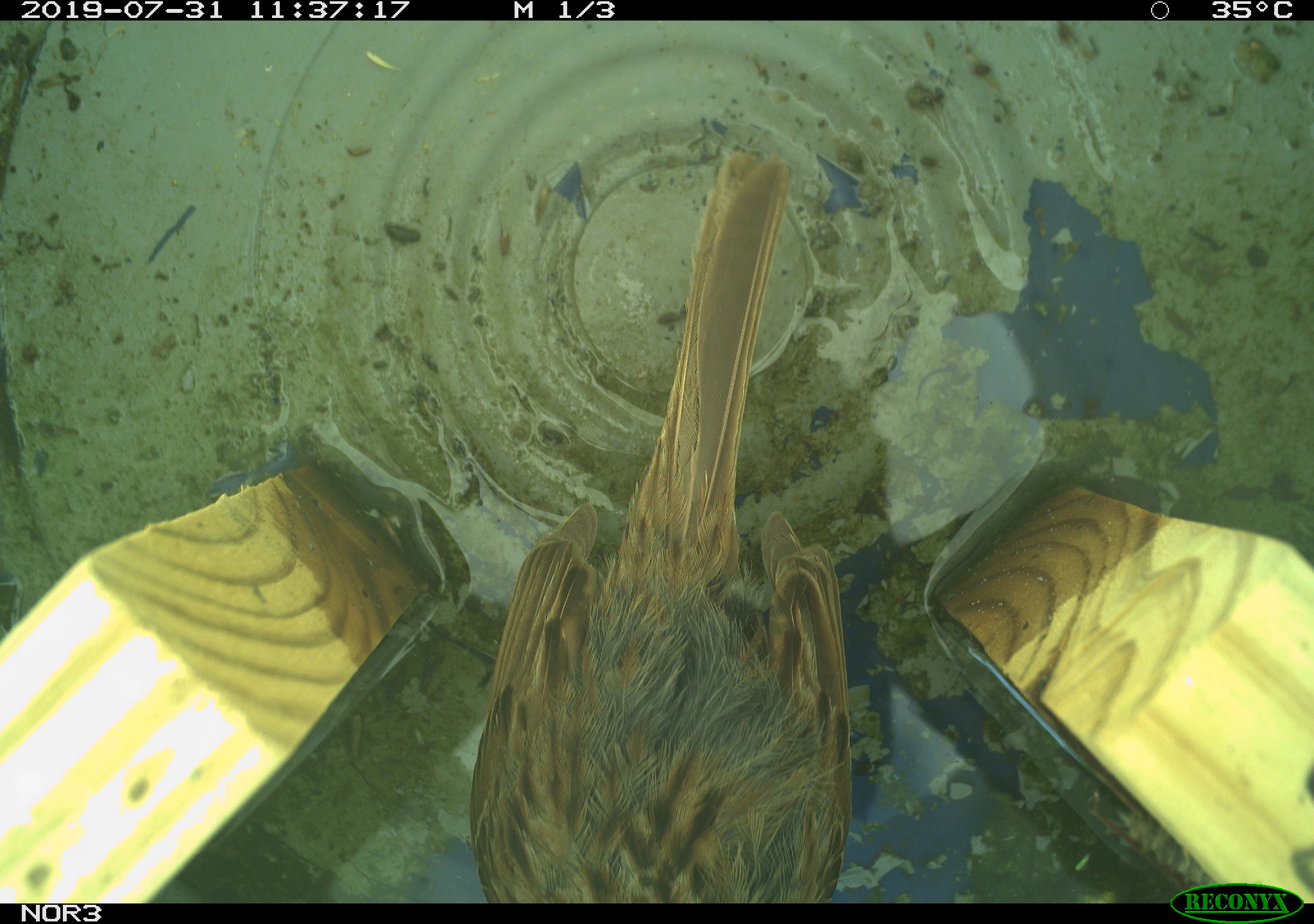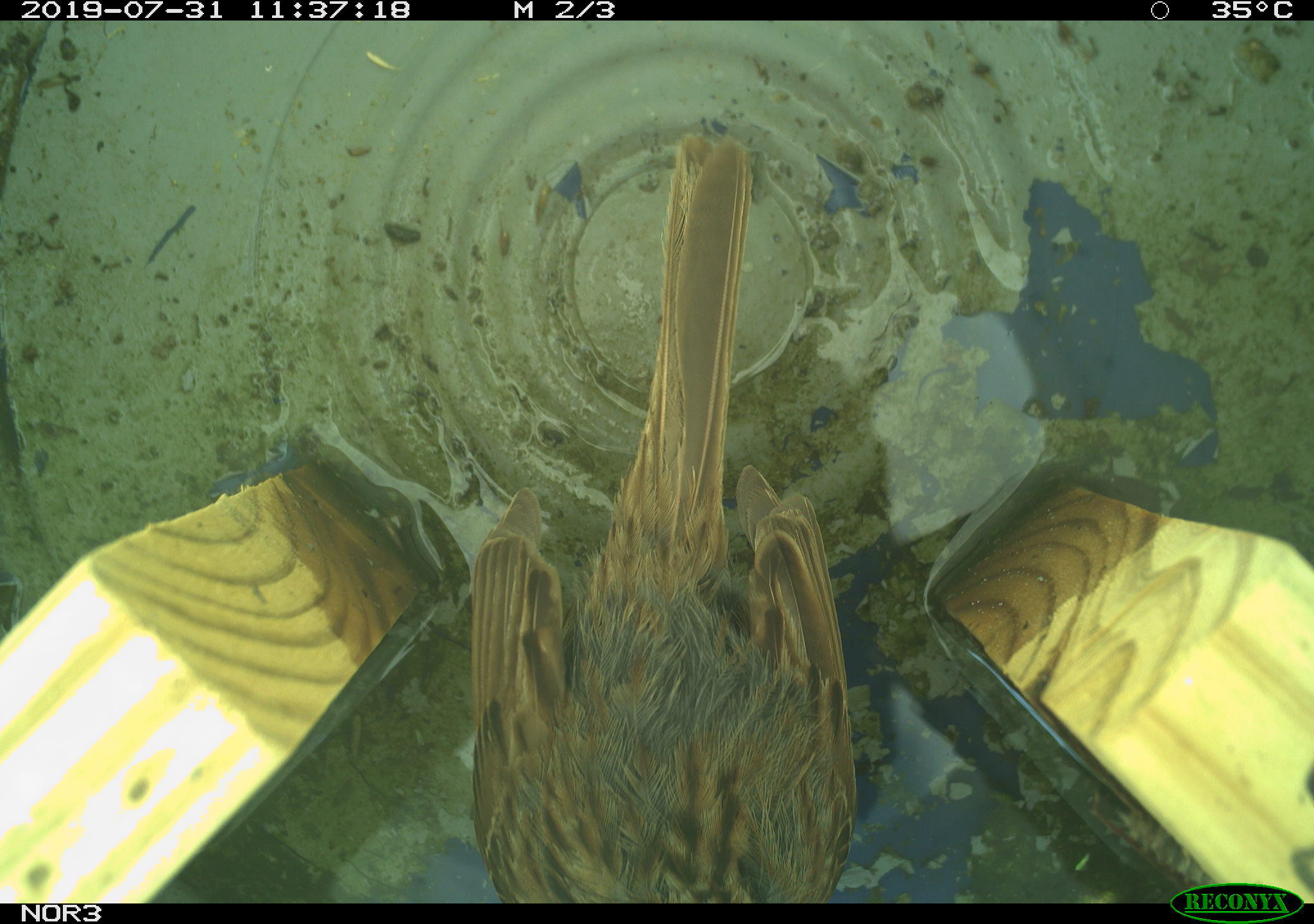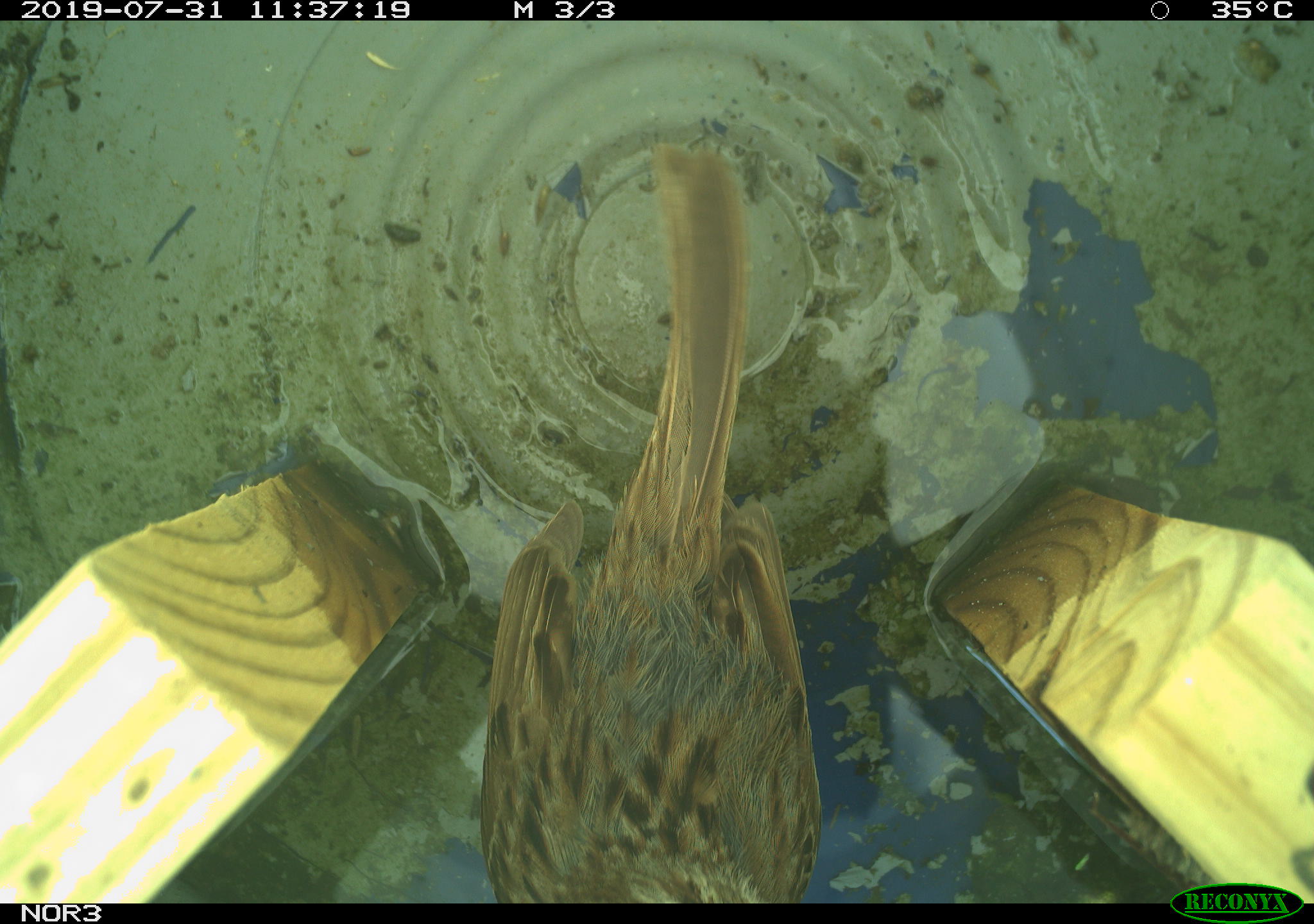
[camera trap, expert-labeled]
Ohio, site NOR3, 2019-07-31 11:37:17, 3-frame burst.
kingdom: Animalia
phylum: Chordata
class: Aves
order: Passeriformes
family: Passerellidae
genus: Melospiza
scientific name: Melospiza melodia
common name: song sparrow